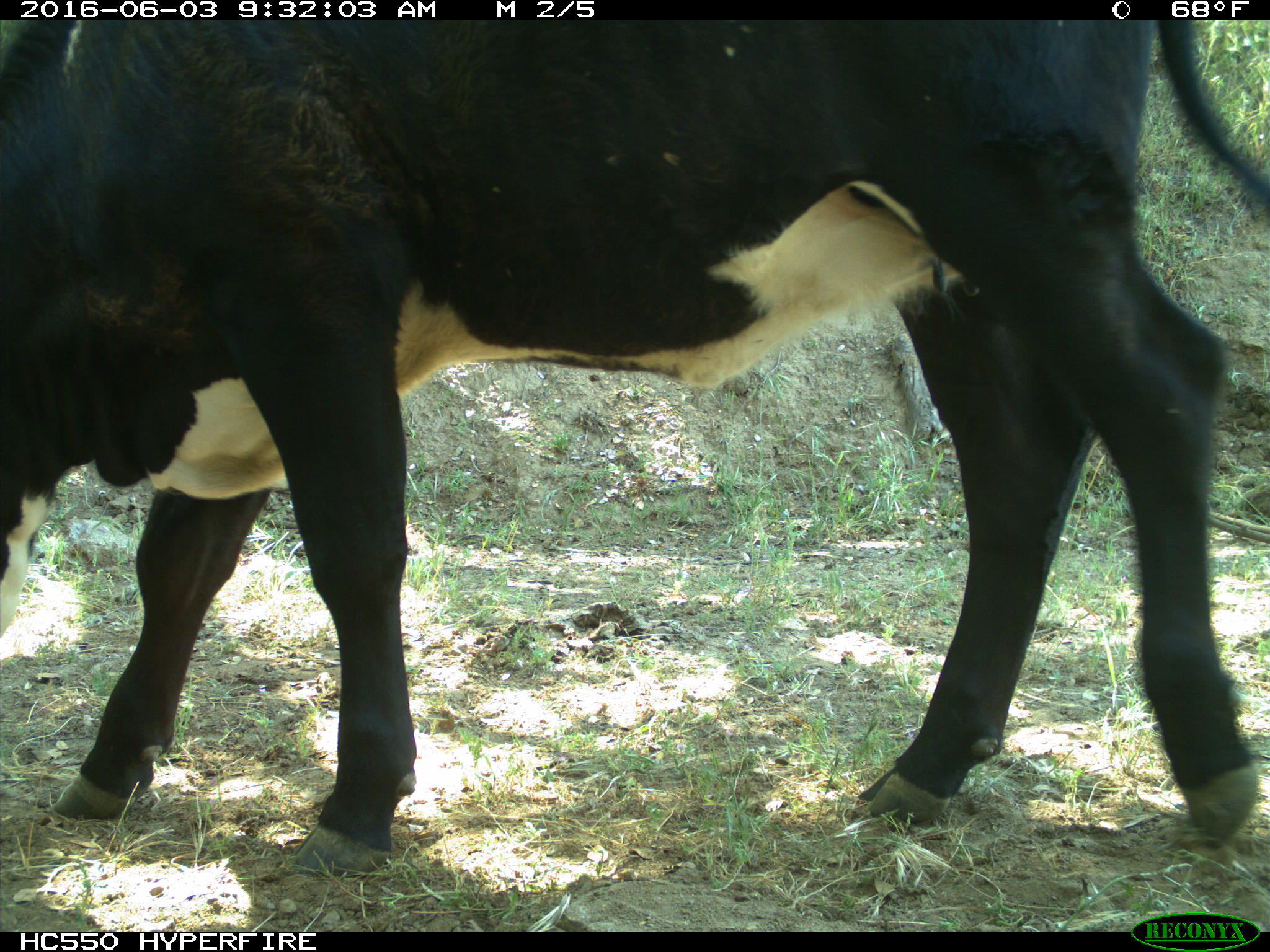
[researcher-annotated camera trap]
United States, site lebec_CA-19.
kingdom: Animalia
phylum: Chordata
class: Mammalia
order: Artiodactyla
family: Bovidae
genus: Bos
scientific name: Bos taurus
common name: domestic cow